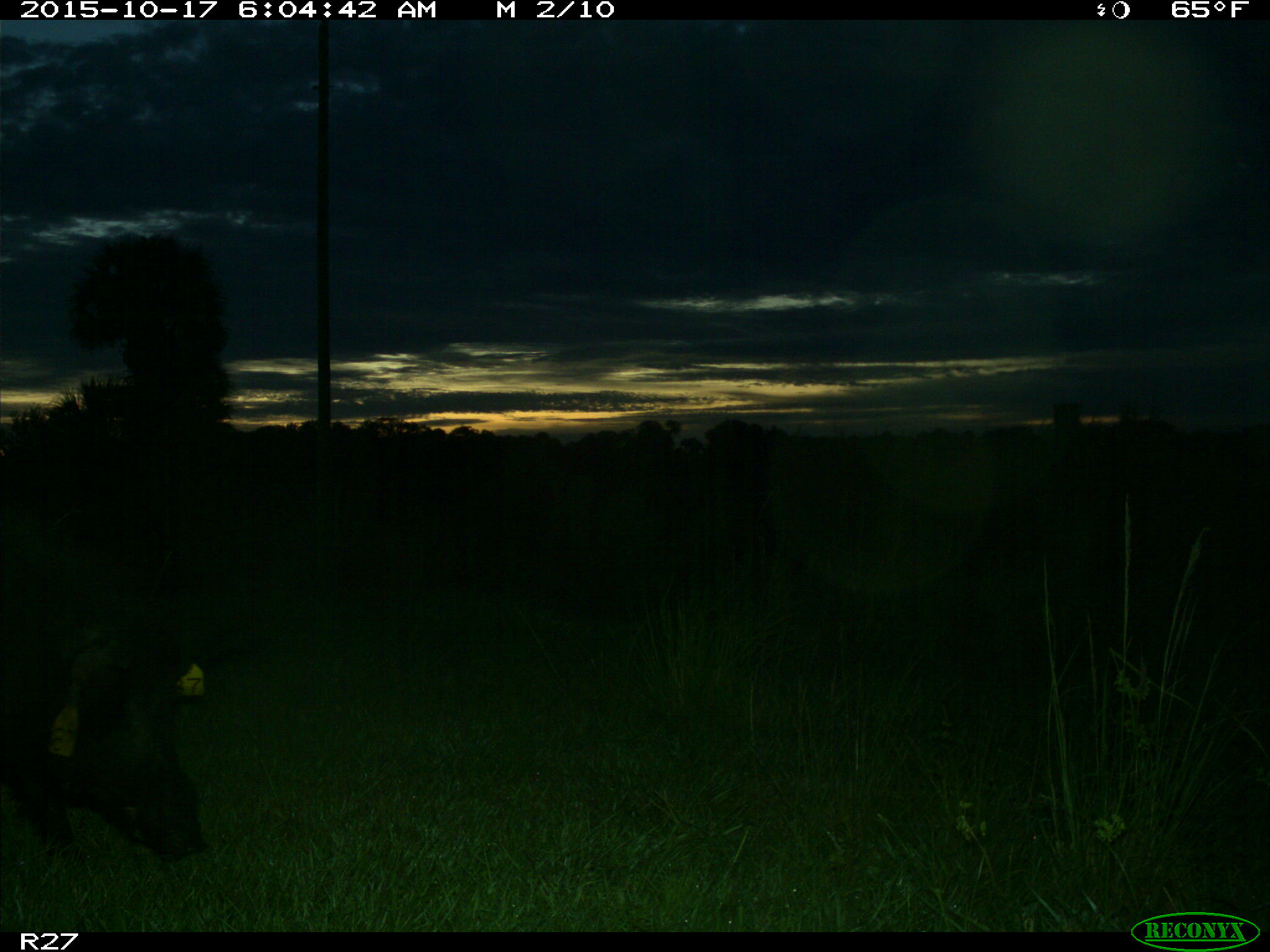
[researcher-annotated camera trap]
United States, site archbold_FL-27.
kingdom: Animalia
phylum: Chordata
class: Mammalia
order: Artiodactyla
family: Suidae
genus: Sus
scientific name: Sus scrofa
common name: wild boar